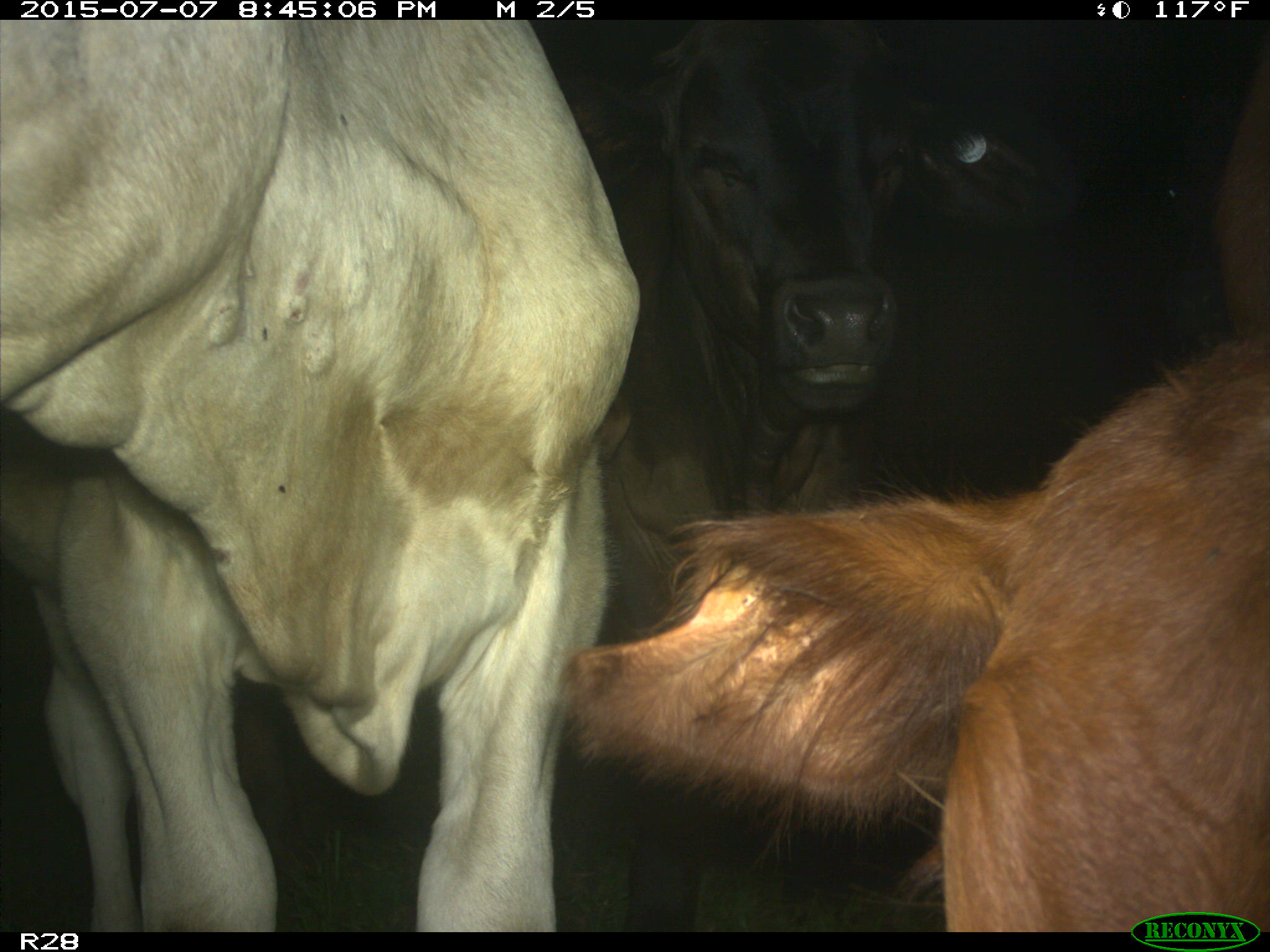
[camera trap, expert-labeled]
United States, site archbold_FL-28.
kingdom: Animalia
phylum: Chordata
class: Mammalia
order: Artiodactyla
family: Bovidae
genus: Bos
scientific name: Bos taurus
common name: domestic cow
Bos taurus (domestic cow).